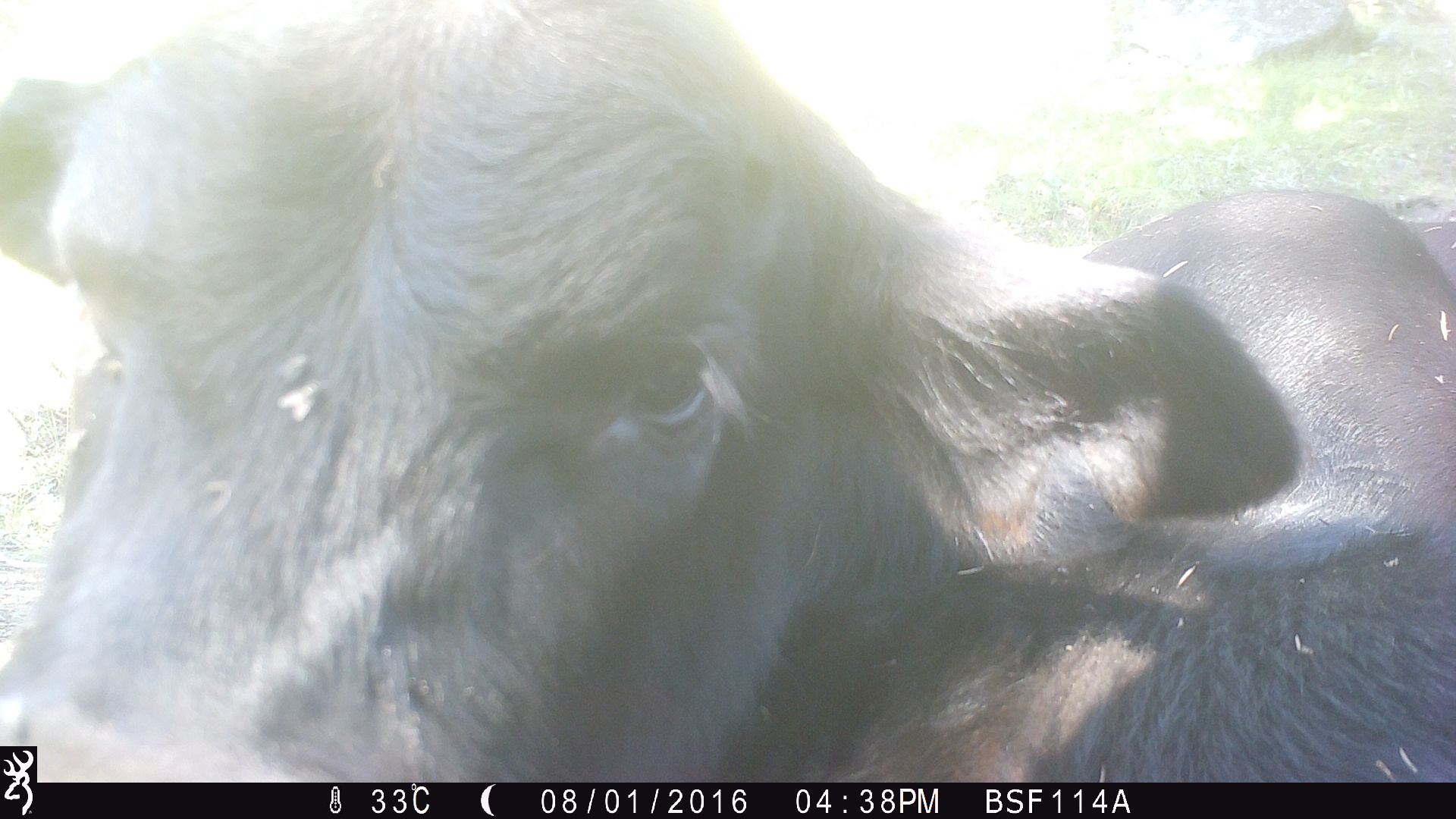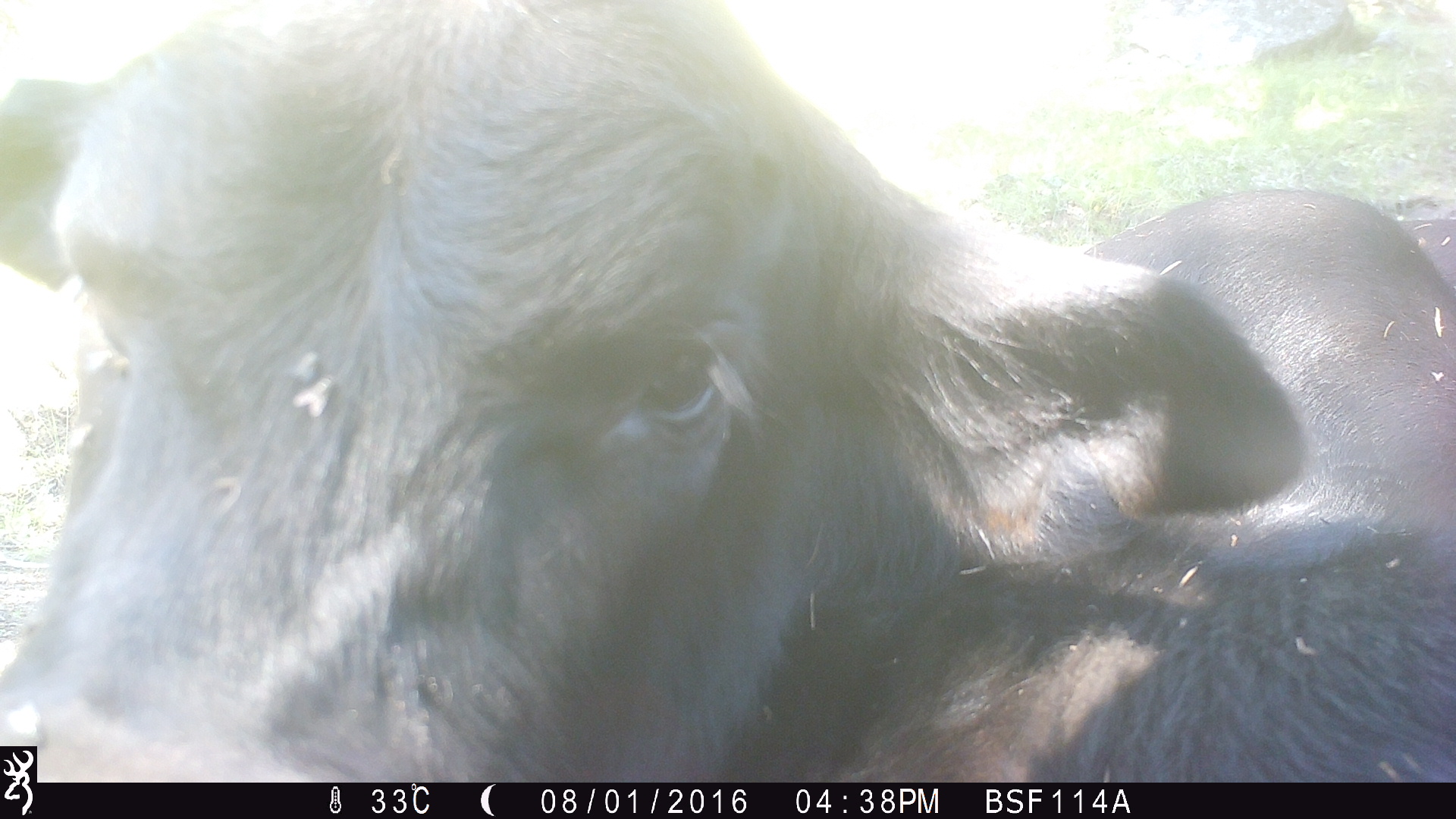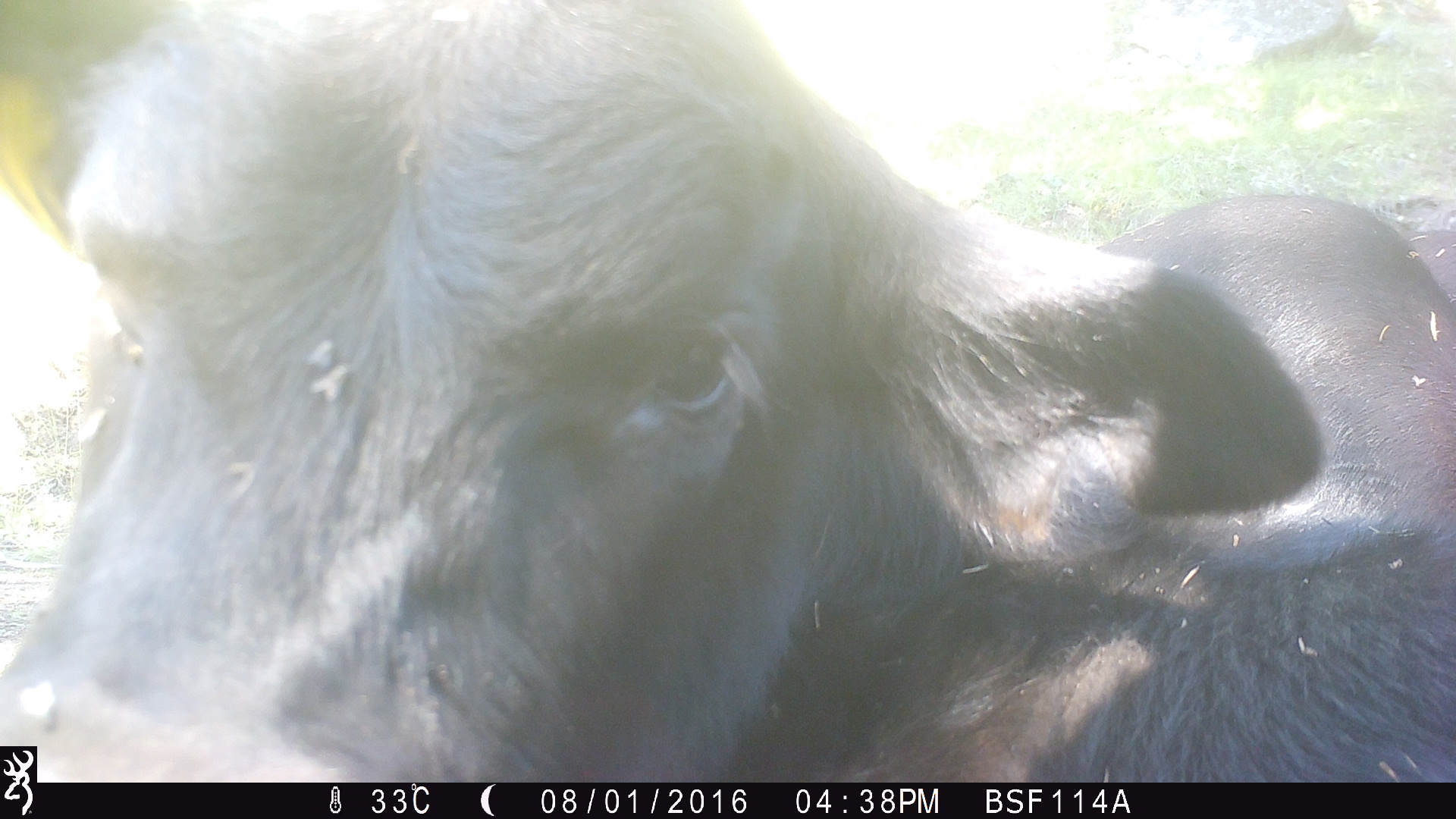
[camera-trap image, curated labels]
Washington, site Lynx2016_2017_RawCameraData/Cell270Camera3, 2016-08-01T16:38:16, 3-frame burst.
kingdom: Animalia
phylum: Chordata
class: Mammalia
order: Artiodactyla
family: Bovidae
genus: Bos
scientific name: Bos taurus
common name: domestic cattle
Domestic cattle (Bos taurus). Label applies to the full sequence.